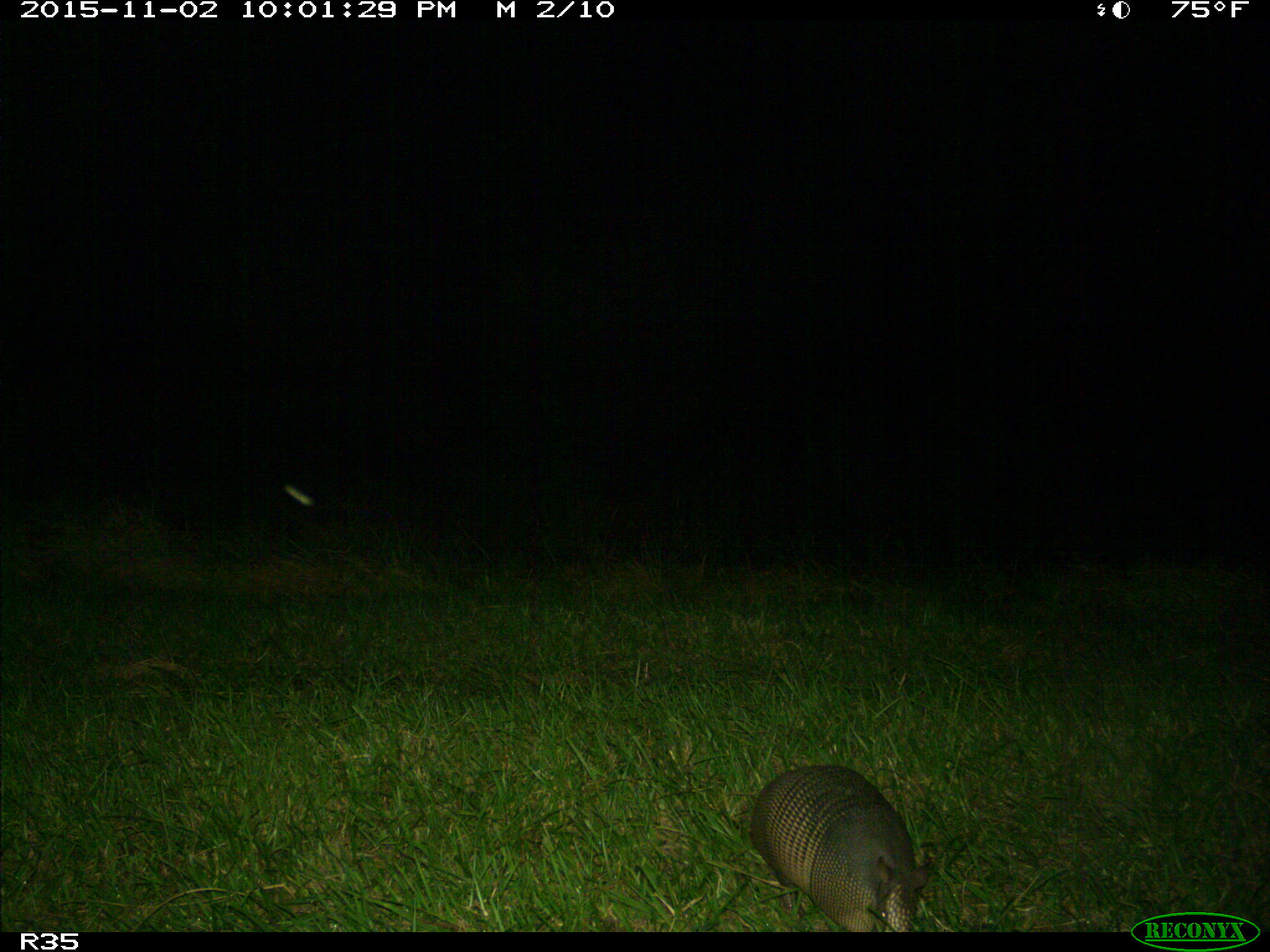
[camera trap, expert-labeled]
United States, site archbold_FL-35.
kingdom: Animalia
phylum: Chordata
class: Mammalia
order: Cingulata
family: Dasypodidae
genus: Dasypus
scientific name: Dasypus novemcinctus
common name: nine-banded armadillo